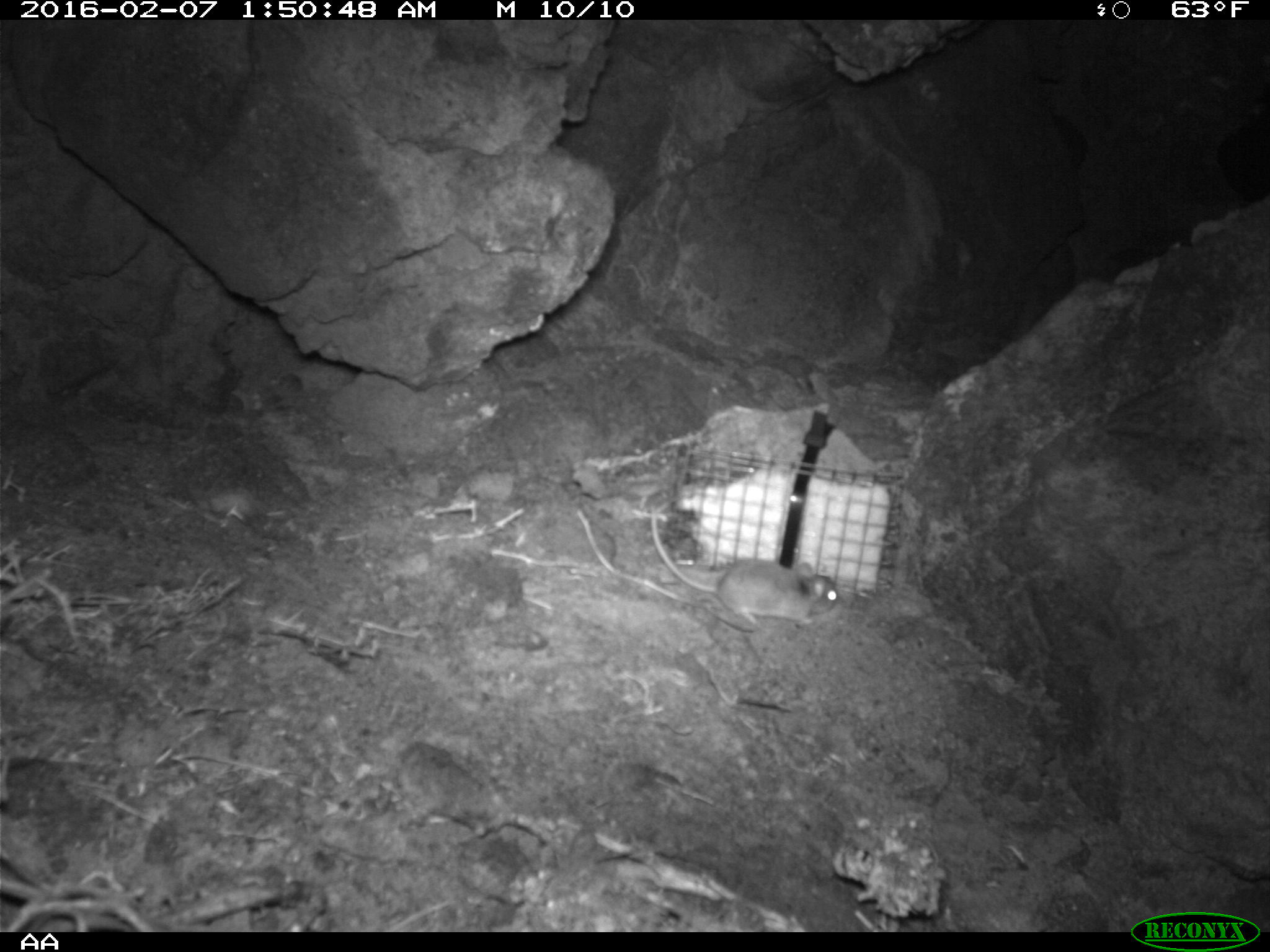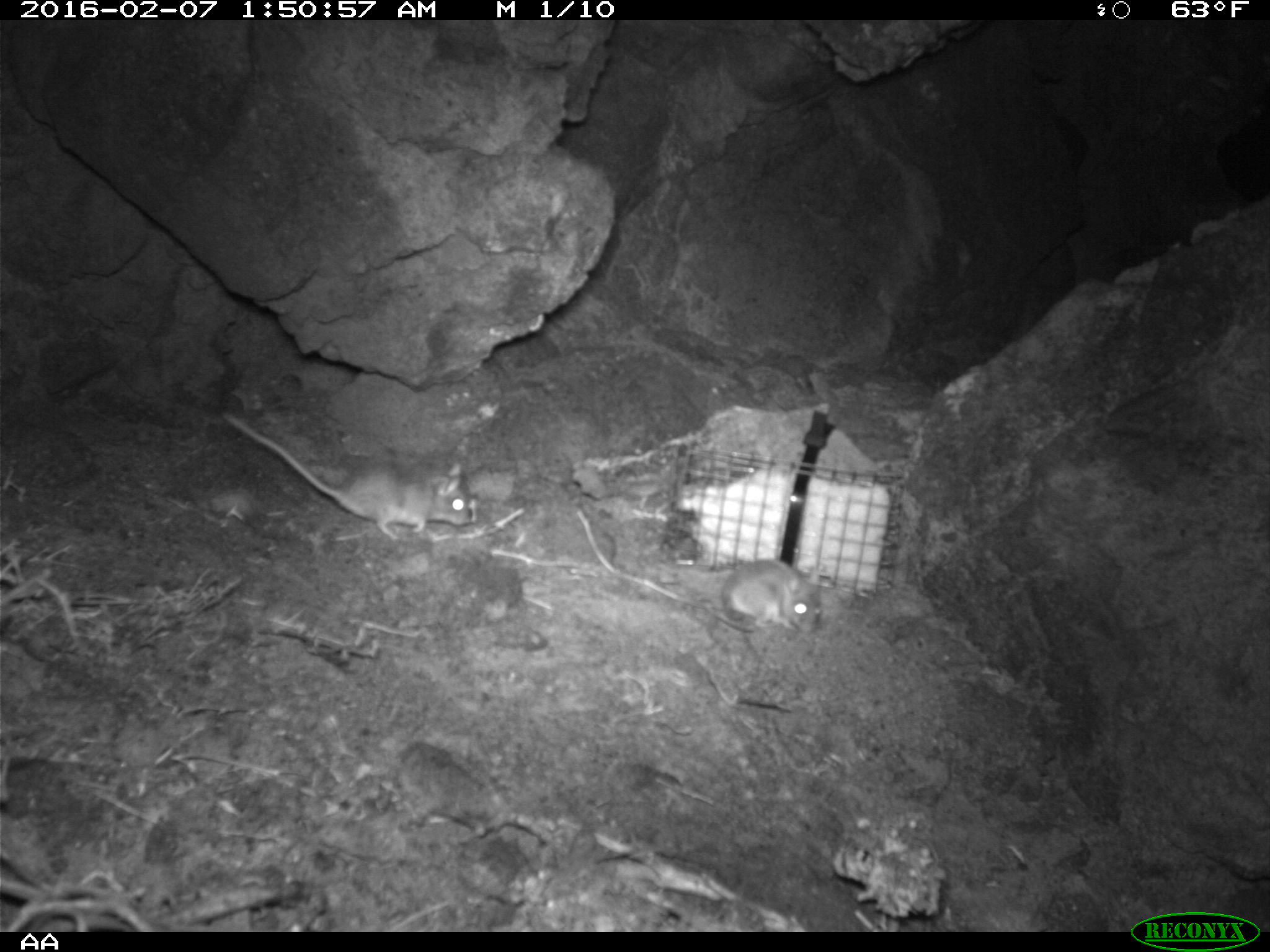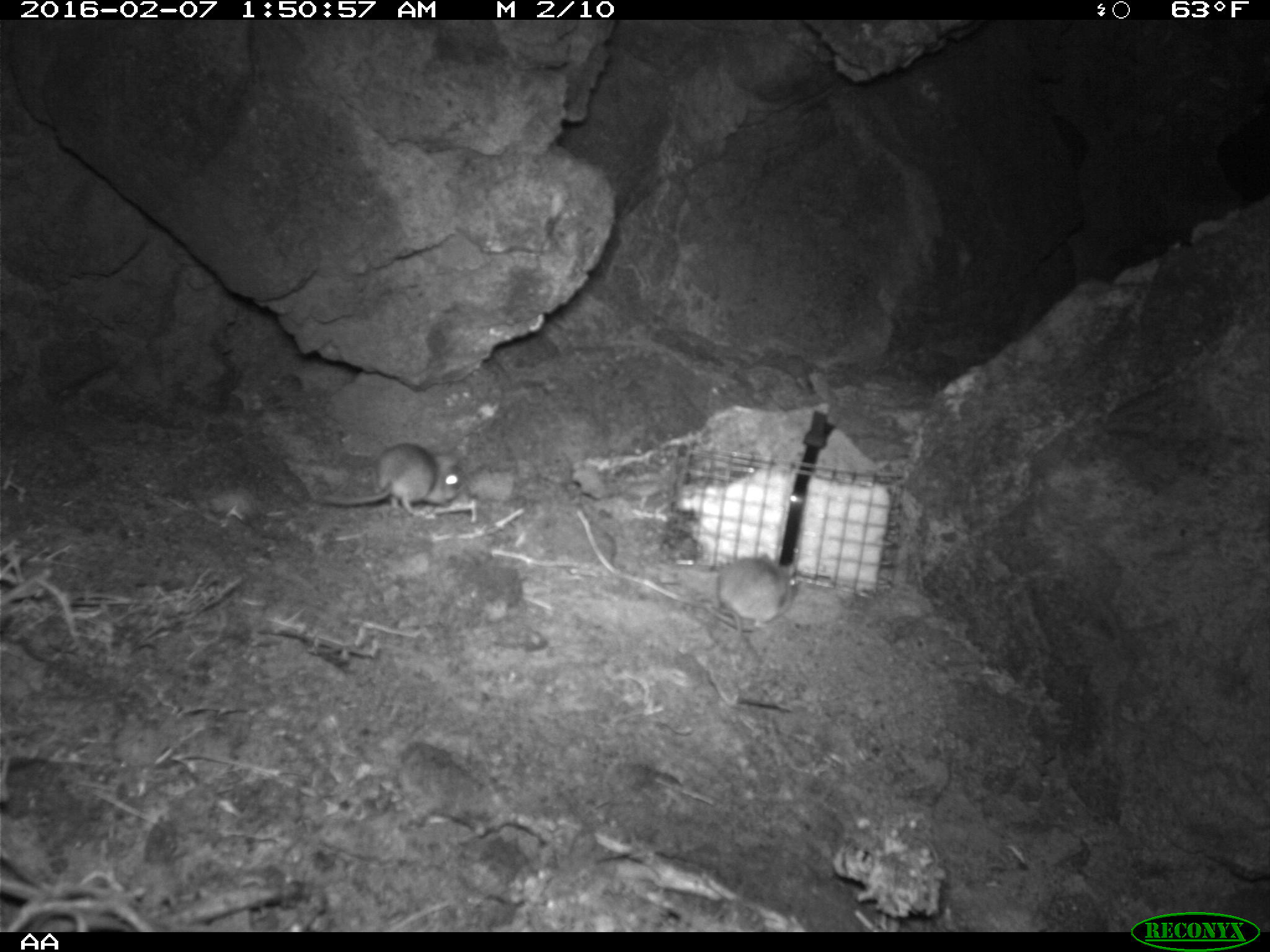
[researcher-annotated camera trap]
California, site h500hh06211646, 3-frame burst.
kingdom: Animalia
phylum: Chordata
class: Mammalia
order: Rodentia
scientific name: Rodentia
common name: rodent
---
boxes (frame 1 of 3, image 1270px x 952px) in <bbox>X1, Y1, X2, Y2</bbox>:
rodent: <bbox>649, 501, 839, 627</bbox>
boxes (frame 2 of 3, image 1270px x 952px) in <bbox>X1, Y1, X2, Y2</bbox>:
rodent: <bbox>220, 410, 471, 539</bbox>; <bbox>721, 559, 821, 636</bbox>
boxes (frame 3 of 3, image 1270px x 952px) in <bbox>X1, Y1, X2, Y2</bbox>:
rodent: <bbox>314, 443, 468, 517</bbox>; <bbox>716, 552, 799, 660</bbox>